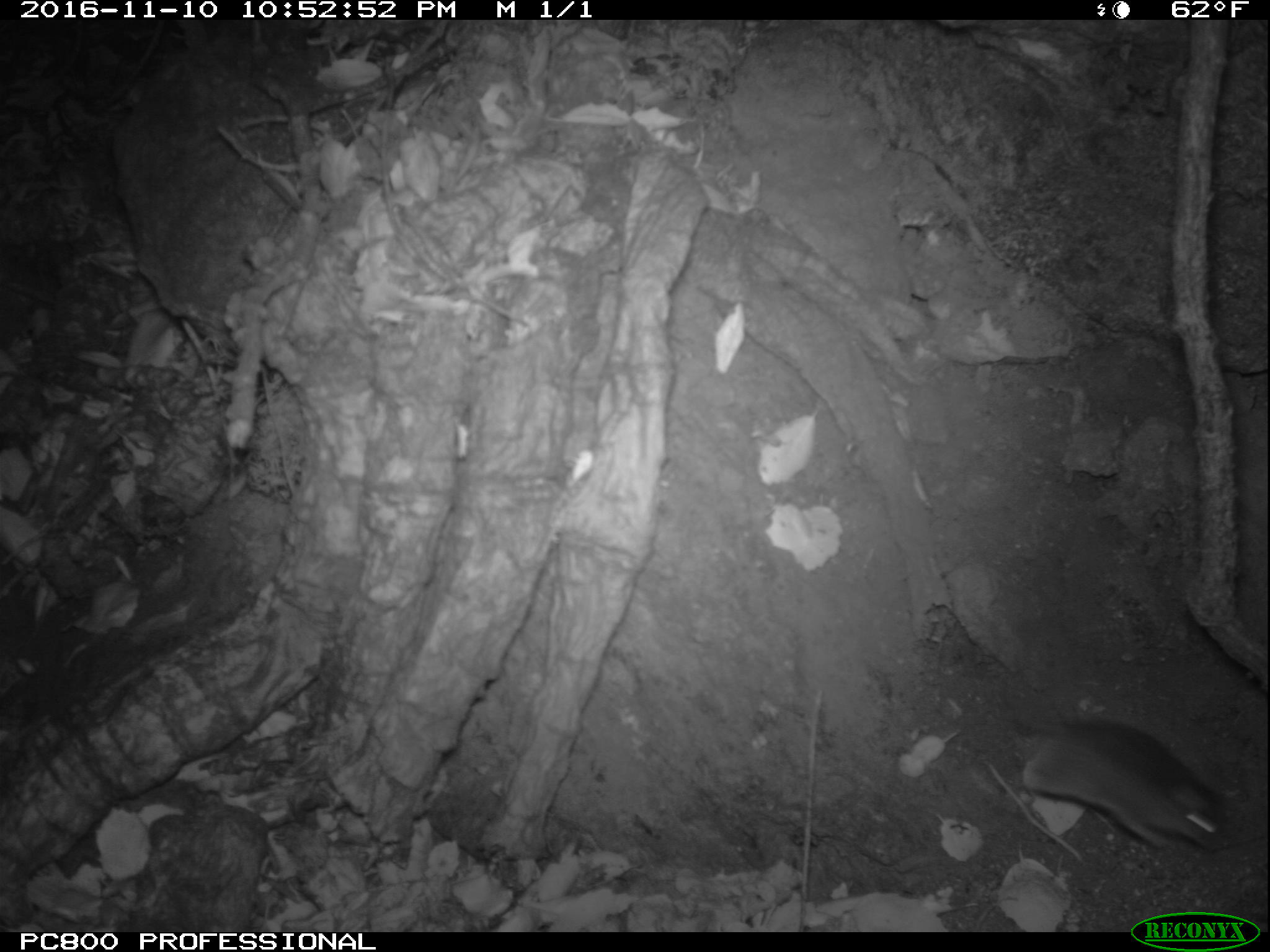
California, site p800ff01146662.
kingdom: Animalia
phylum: Chordata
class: Mammalia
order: Rodentia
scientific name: Rodentia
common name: rodent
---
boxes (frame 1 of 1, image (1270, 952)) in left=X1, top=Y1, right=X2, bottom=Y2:
rodent: left=1018, top=715, right=1245, bottom=855